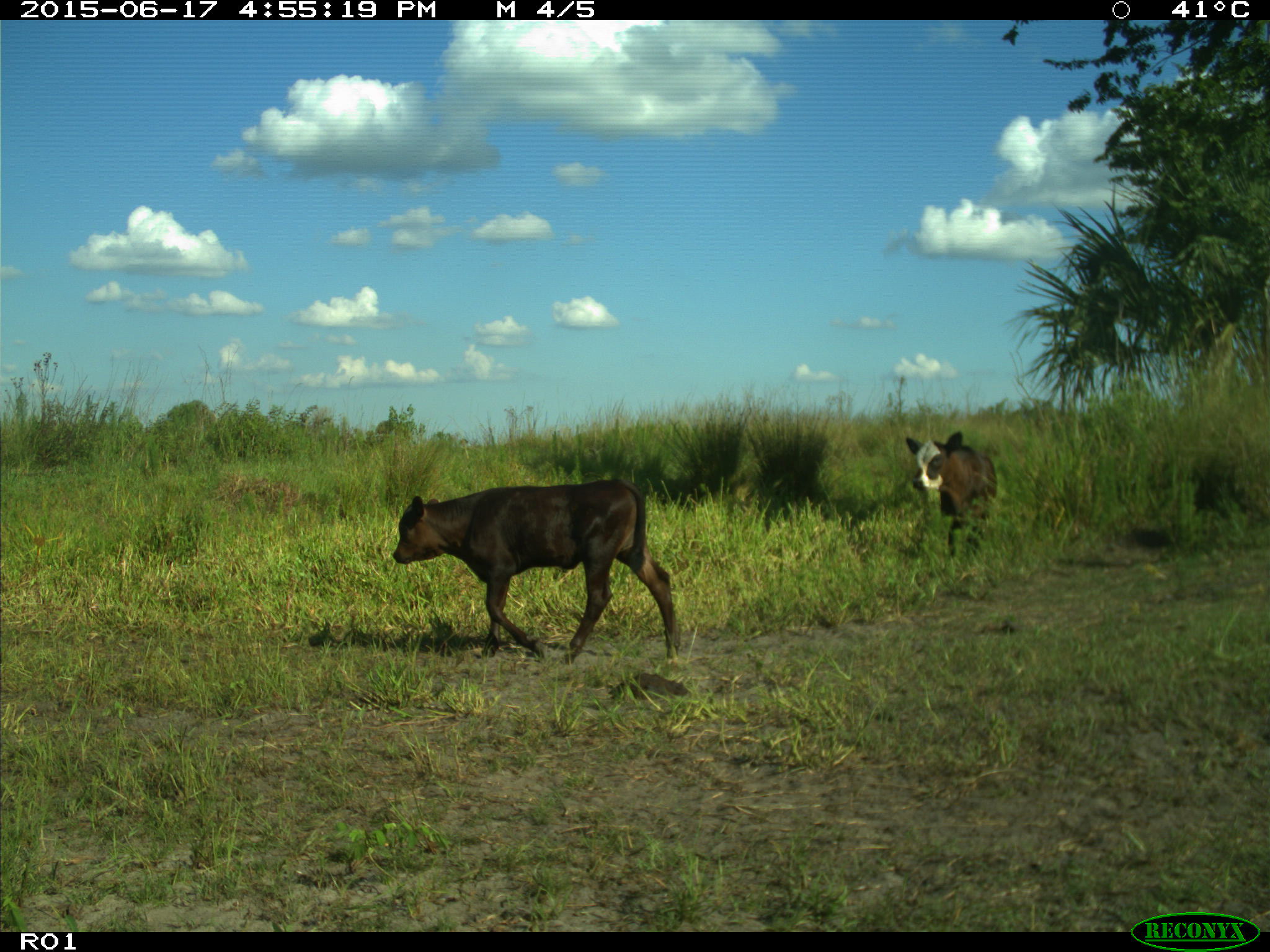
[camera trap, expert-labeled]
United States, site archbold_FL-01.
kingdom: Animalia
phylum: Chordata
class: Mammalia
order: Artiodactyla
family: Bovidae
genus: Bos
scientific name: Bos taurus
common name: domestic cow